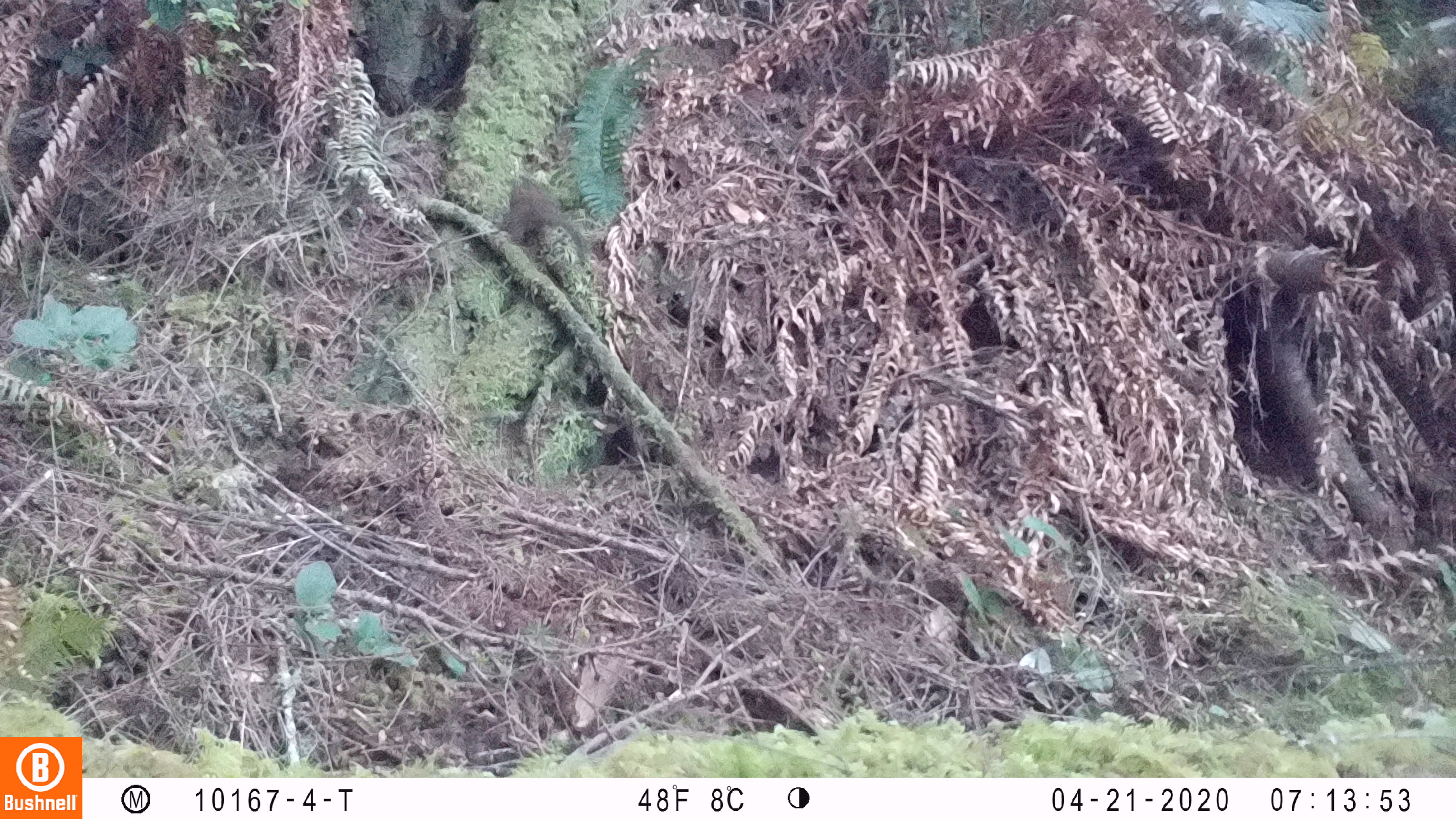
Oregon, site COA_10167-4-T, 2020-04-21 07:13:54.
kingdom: Animalia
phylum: Chordata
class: Mammalia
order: Rodentia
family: Sciuridae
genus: Neotamias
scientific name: Neotamias townsendii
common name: townsend's chipmunk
Townsend's chipmunk (Neotamias townsendii).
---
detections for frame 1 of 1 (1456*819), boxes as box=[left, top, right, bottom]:
townsend's chipmunk: box=[505, 174, 590, 268]